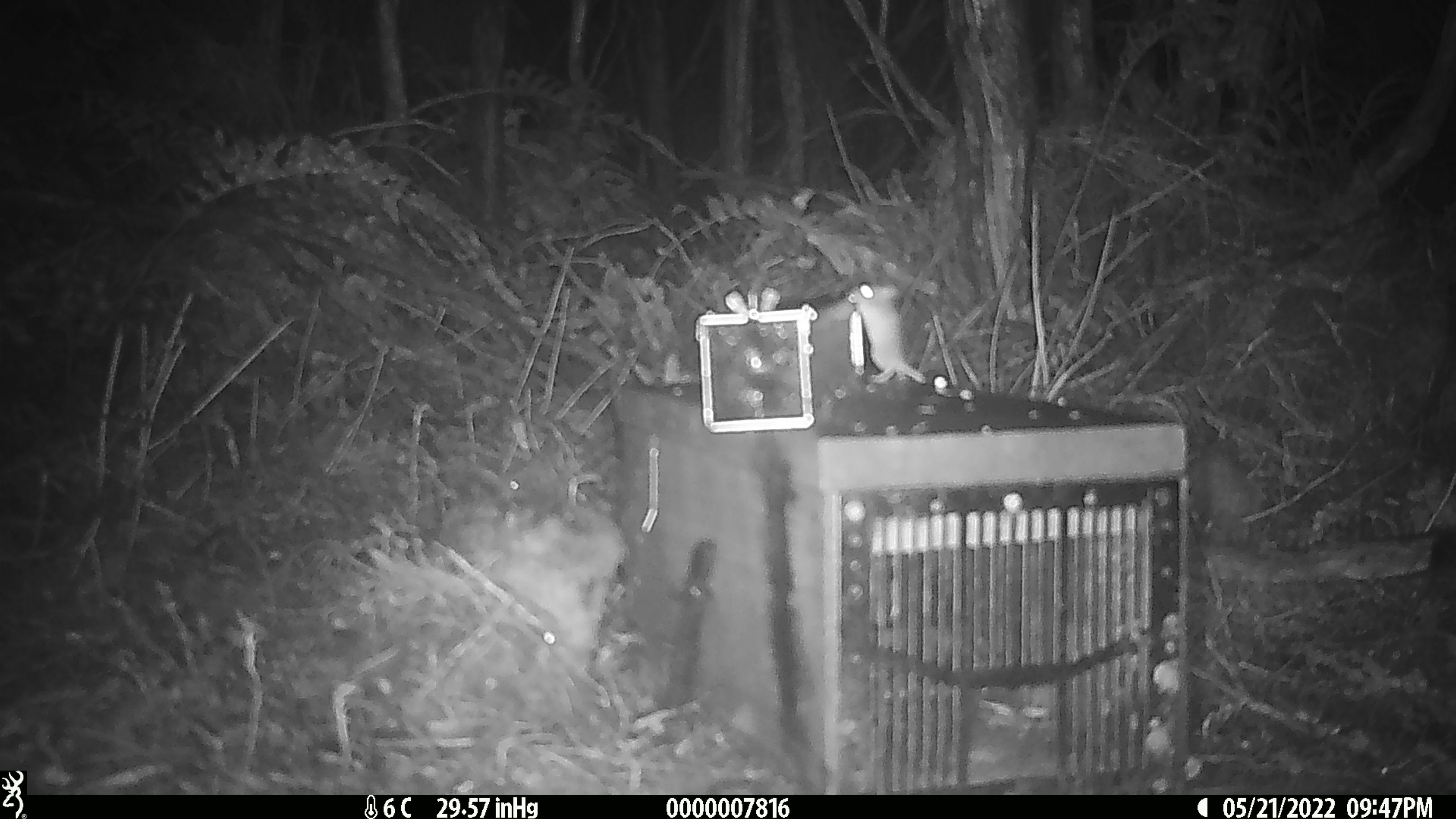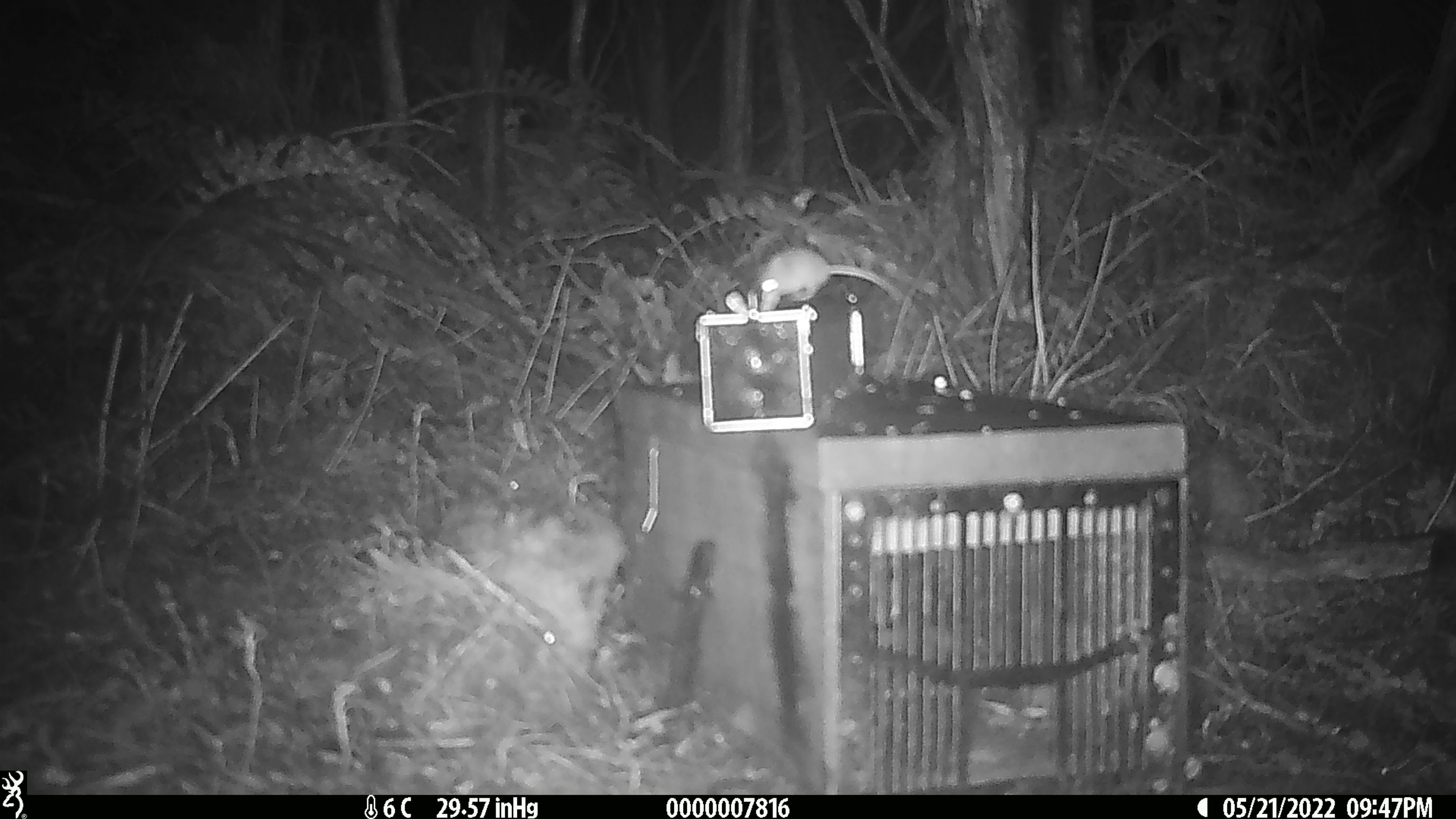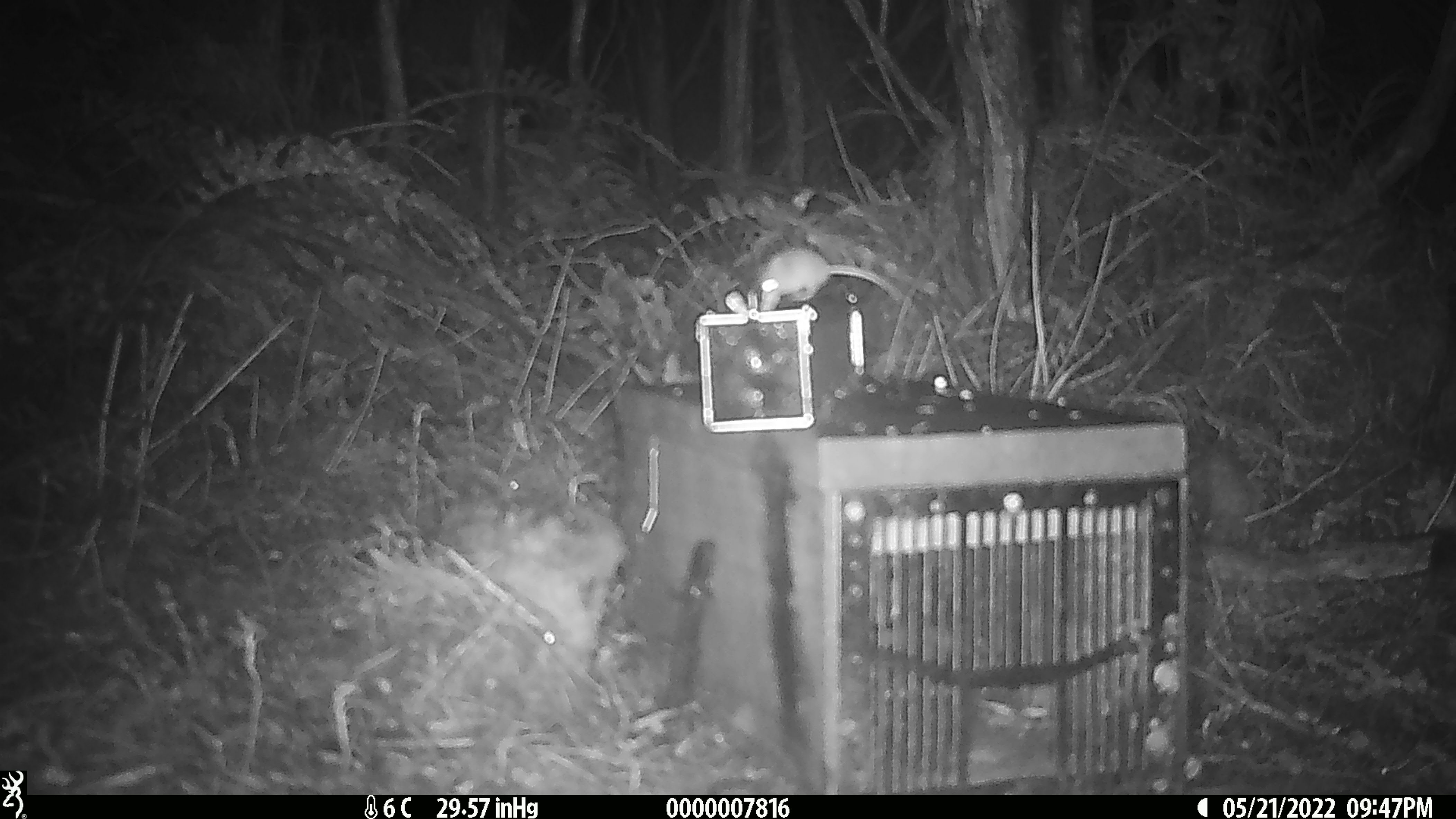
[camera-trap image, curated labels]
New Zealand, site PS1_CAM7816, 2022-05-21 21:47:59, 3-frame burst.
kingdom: Animalia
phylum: Chordata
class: Mammalia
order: Rodentia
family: Muridae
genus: Mus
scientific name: Mus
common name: mouse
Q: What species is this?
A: Mouse (Mus).